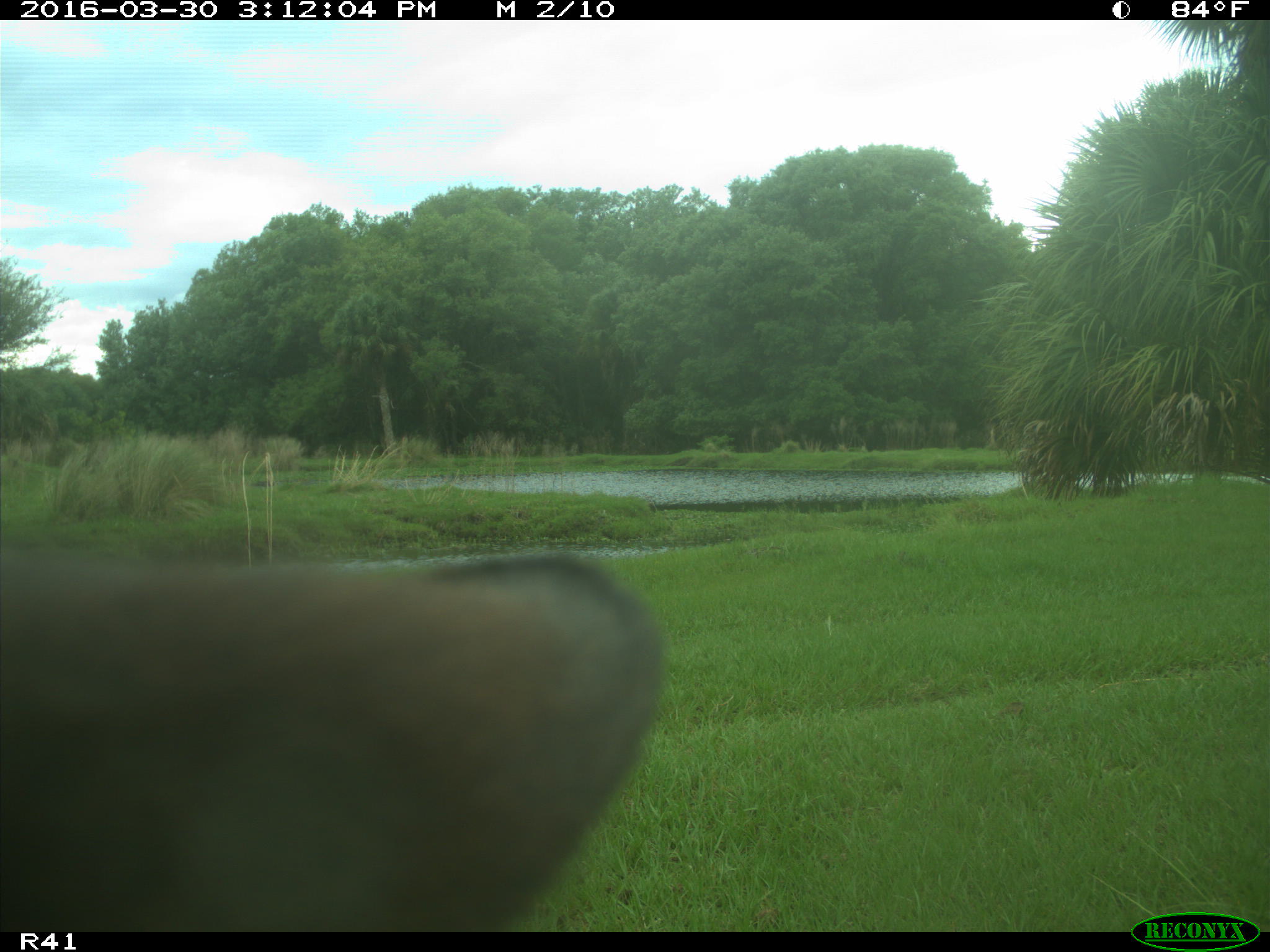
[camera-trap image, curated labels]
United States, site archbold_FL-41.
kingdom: Animalia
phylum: Chordata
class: Mammalia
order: Artiodactyla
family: Bovidae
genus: Bos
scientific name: Bos taurus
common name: domestic cow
Bos taurus (domestic cow).